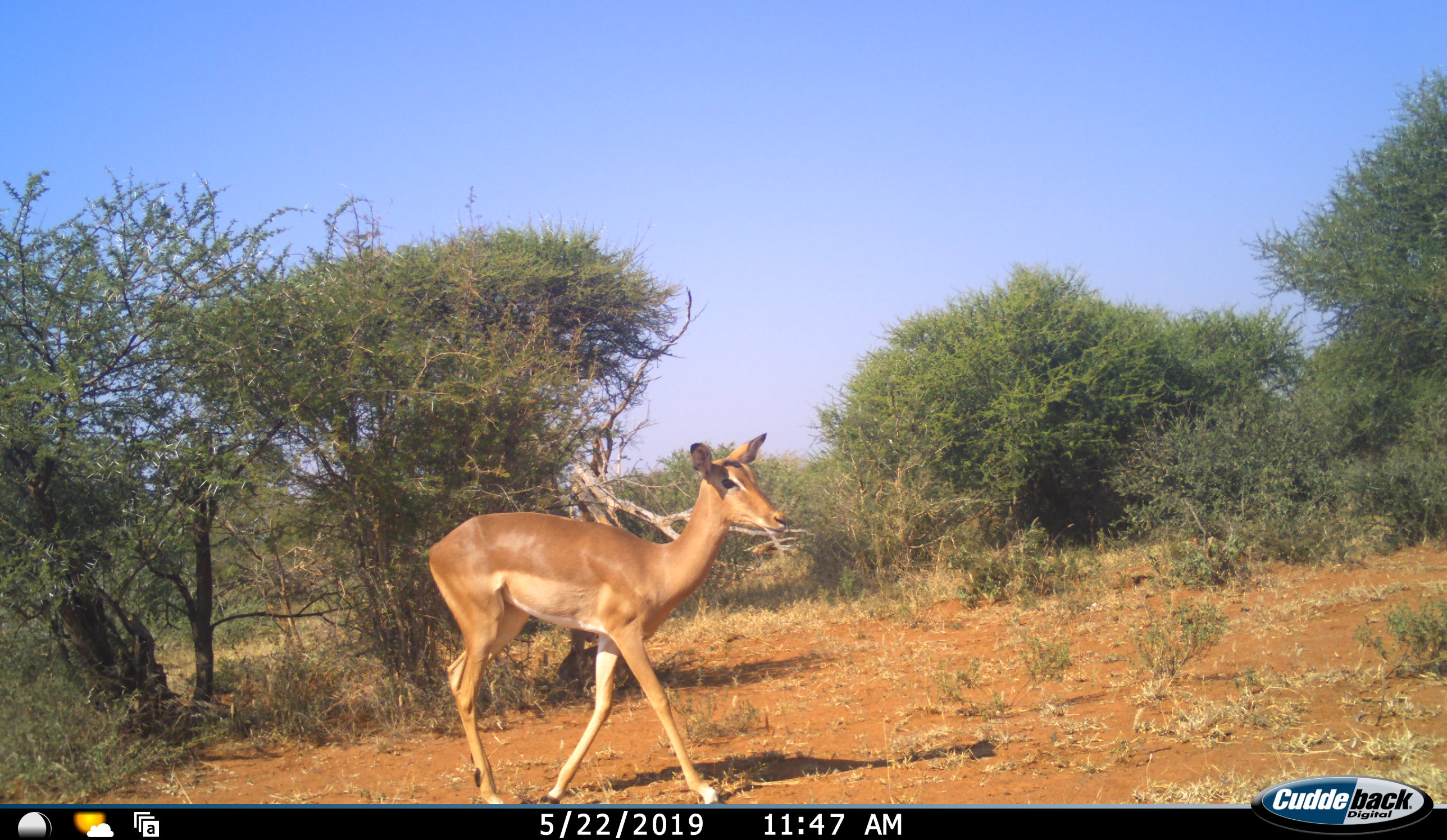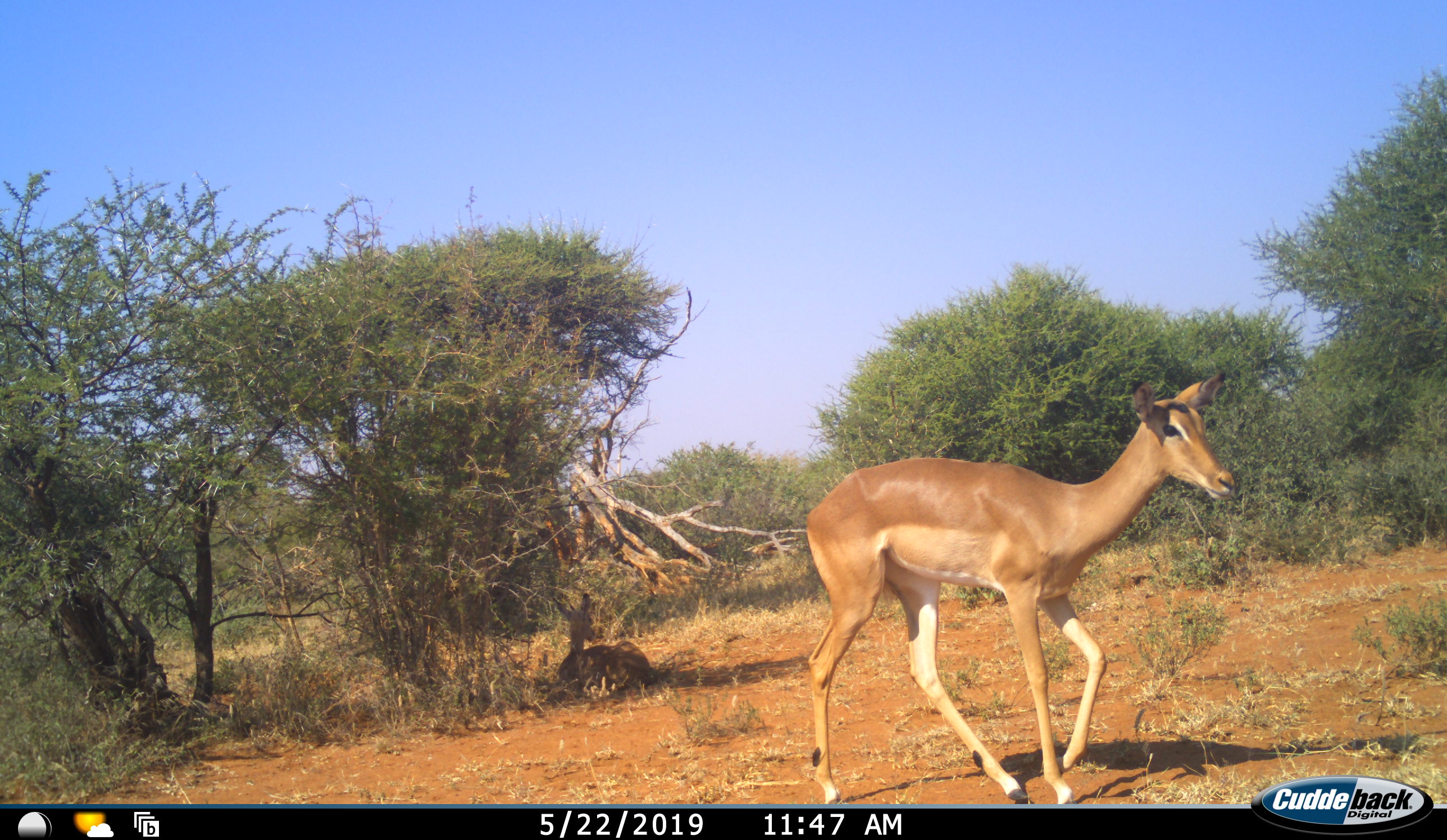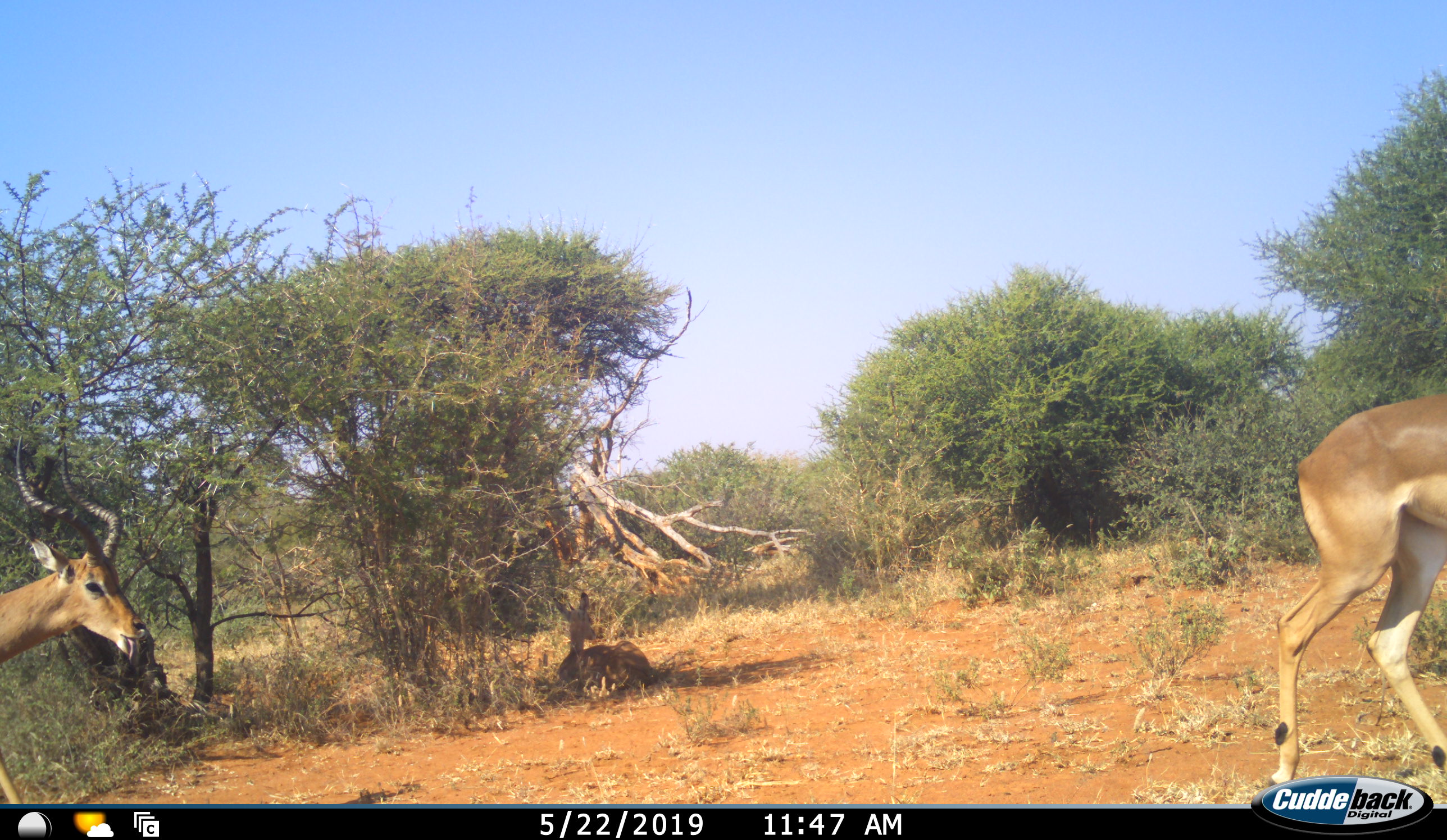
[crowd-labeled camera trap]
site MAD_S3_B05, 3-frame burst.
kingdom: Animalia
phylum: Chordata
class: Mammalia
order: Artiodactyla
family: Bovidae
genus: Aepyceros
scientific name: Aepyceros melampus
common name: impala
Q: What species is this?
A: Impala (Aepyceros melampus).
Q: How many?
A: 2.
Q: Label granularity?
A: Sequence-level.